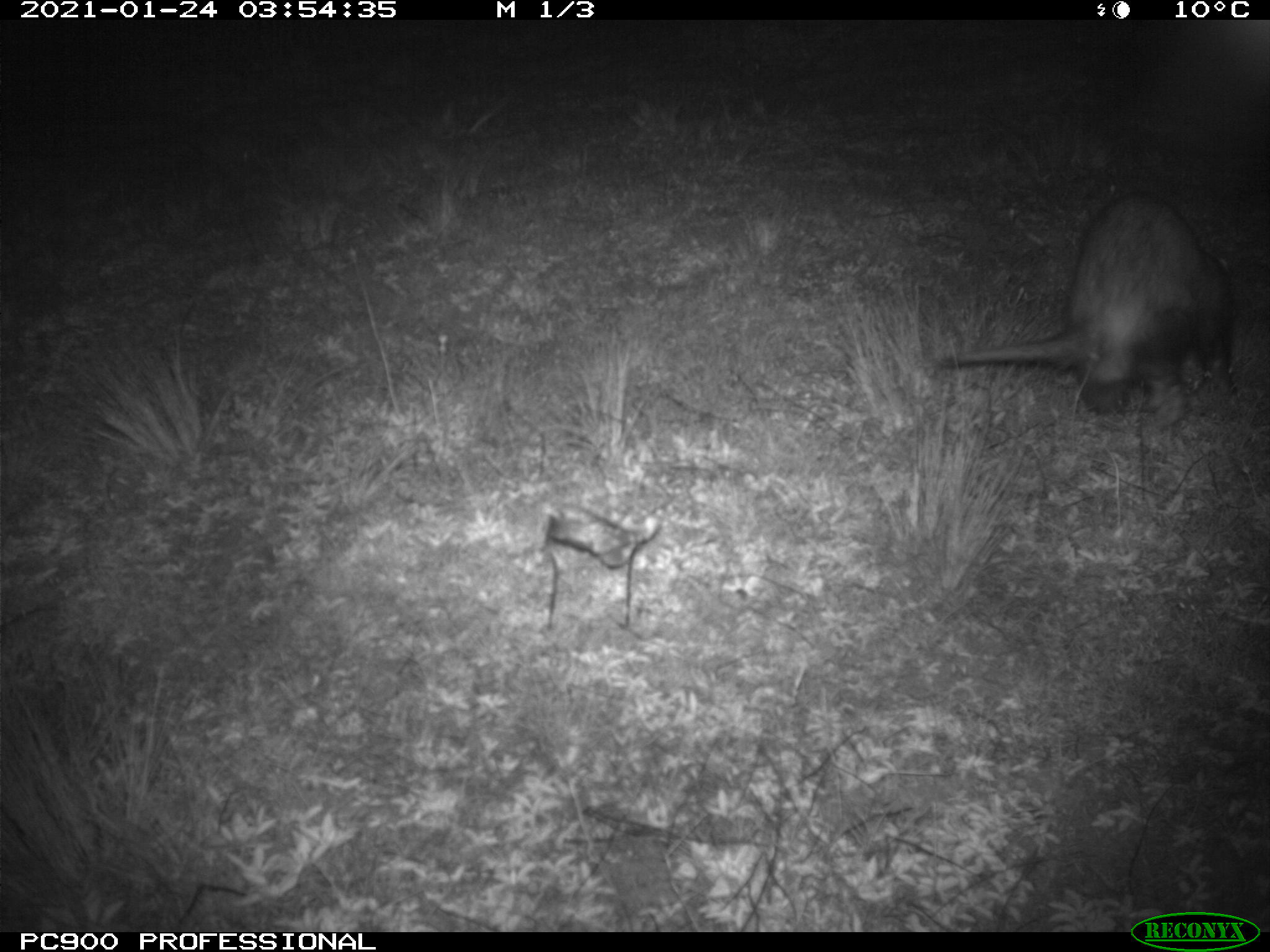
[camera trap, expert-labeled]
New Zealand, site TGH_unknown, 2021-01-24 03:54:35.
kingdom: Animalia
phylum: Chordata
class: Mammalia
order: Carnivora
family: Mustelidae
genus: Mustela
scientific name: Mustela furo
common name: ferret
Ferret (Mustela furo).